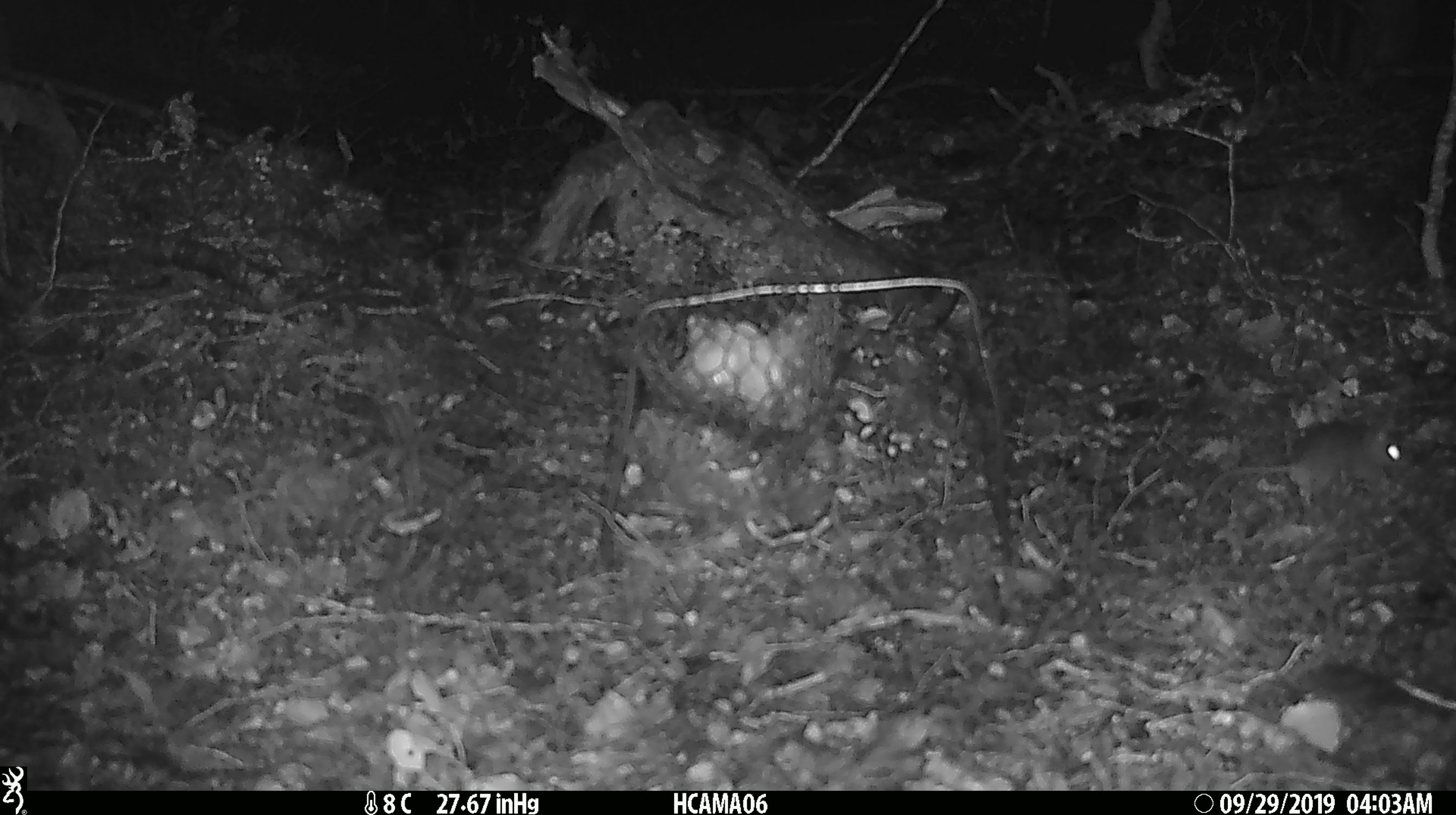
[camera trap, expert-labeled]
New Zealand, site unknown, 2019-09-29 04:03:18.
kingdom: Animalia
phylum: Chordata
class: Mammalia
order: Rodentia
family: Muridae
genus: Mus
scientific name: Mus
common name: mouse